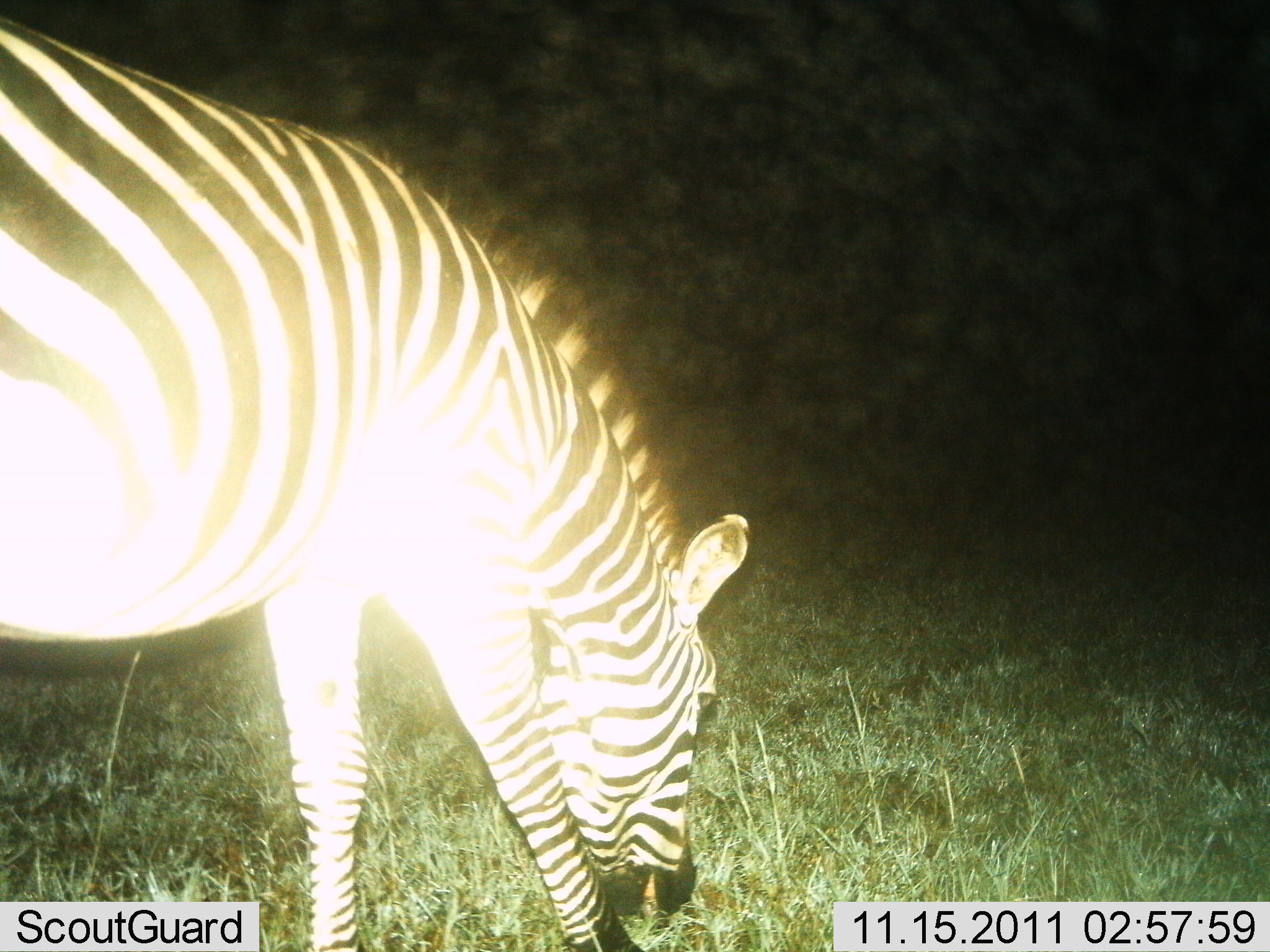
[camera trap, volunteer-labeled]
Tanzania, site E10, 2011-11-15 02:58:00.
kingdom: Animalia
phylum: Chordata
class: Mammalia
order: Perissodactyla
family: Equidae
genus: Equus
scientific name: Equus quagga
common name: plains zebra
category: zebra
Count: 1.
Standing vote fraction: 15%.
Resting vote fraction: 0%.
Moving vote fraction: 0%.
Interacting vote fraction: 0%.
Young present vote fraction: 0%.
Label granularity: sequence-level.